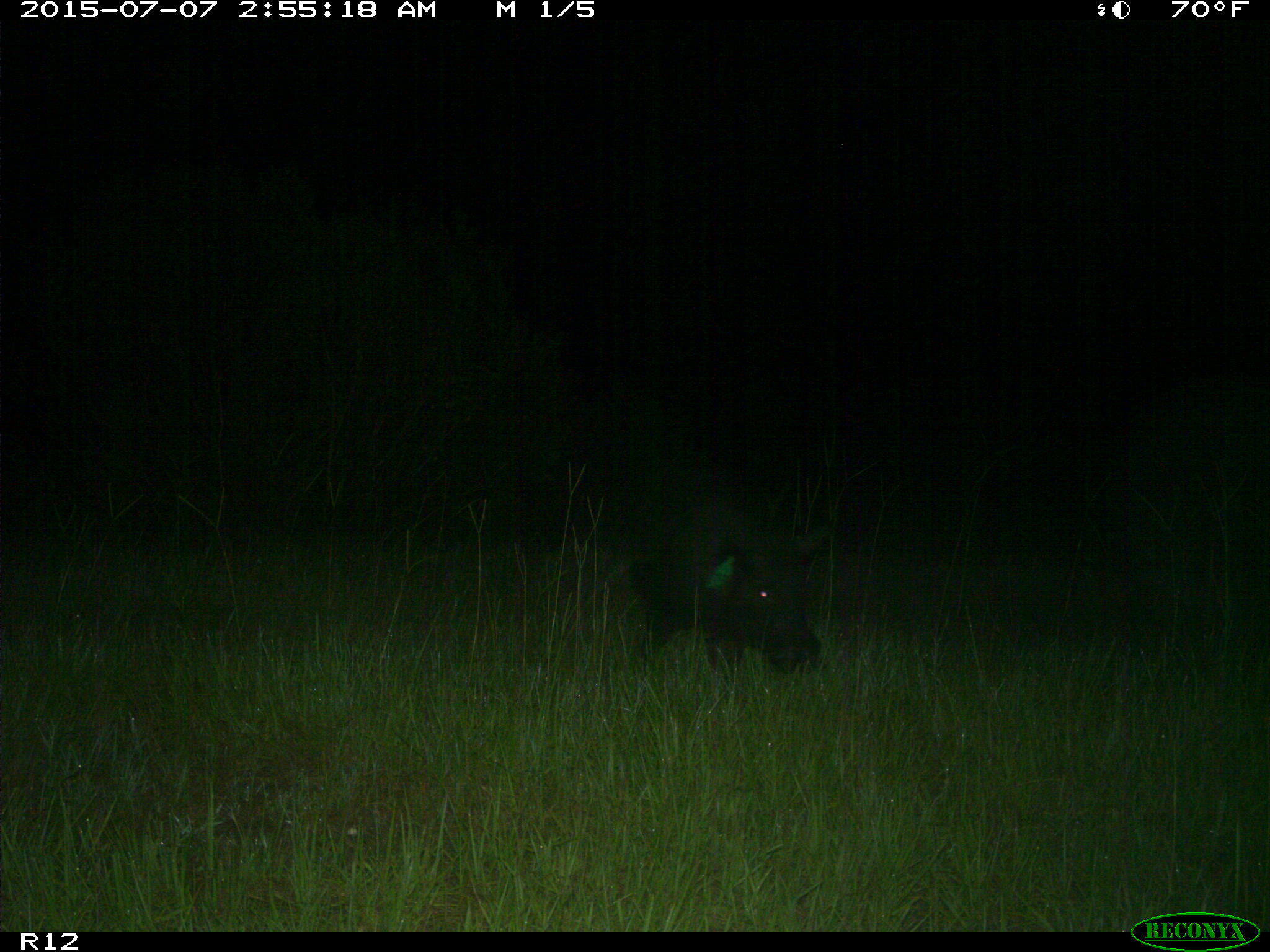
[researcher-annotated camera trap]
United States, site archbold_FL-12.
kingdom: Animalia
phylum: Chordata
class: Mammalia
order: Artiodactyla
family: Suidae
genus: Sus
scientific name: Sus scrofa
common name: wild boar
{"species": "Sus scrofa (wild boar)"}